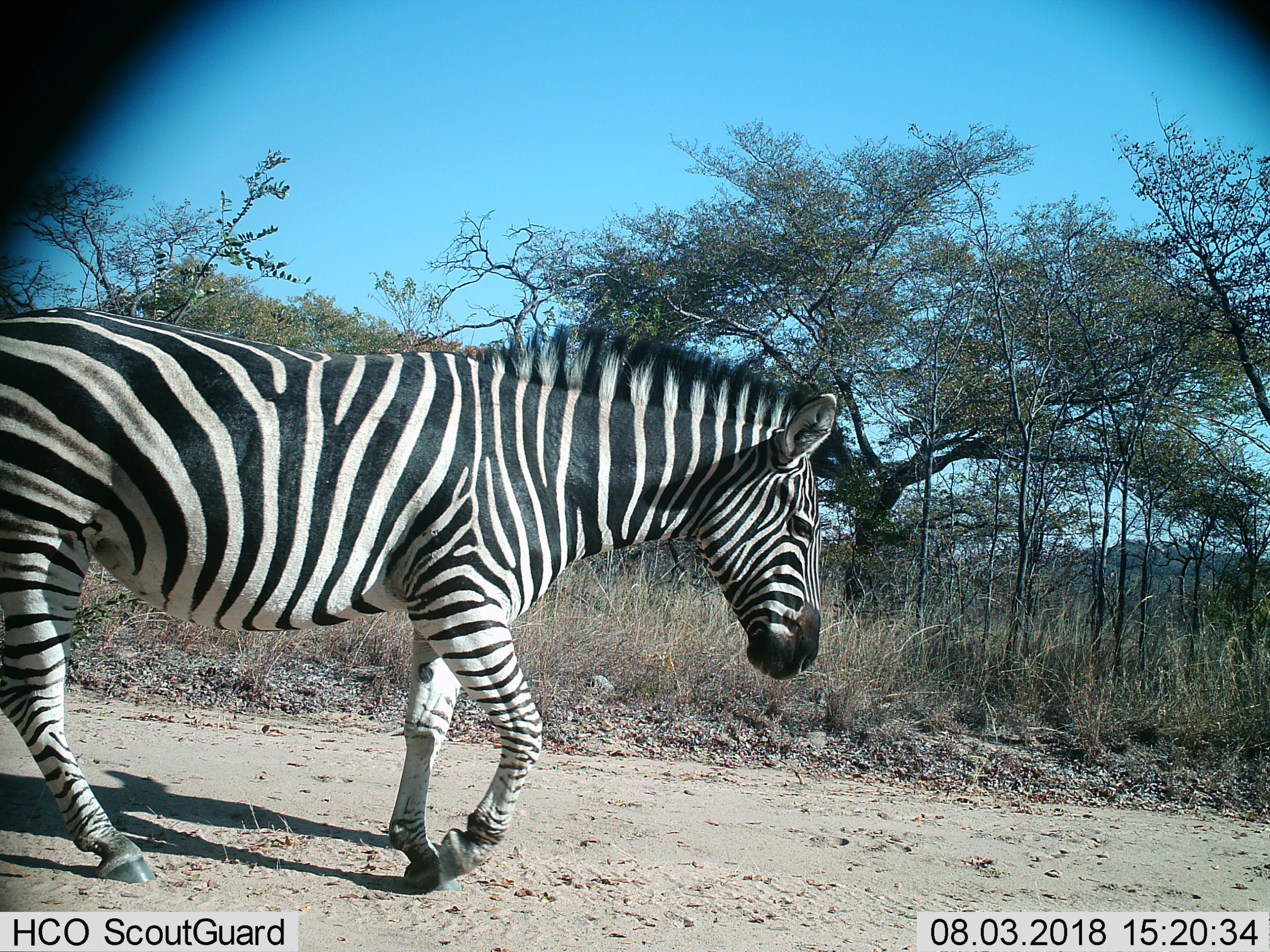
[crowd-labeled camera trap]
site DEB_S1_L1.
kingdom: Animalia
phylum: Chordata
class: Mammalia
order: Perissodactyla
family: Equidae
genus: Equus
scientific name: Equus quagga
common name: plains zebra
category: zebraplains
Zebraplains (plains zebra) (Equus quagga), count 1. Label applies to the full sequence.